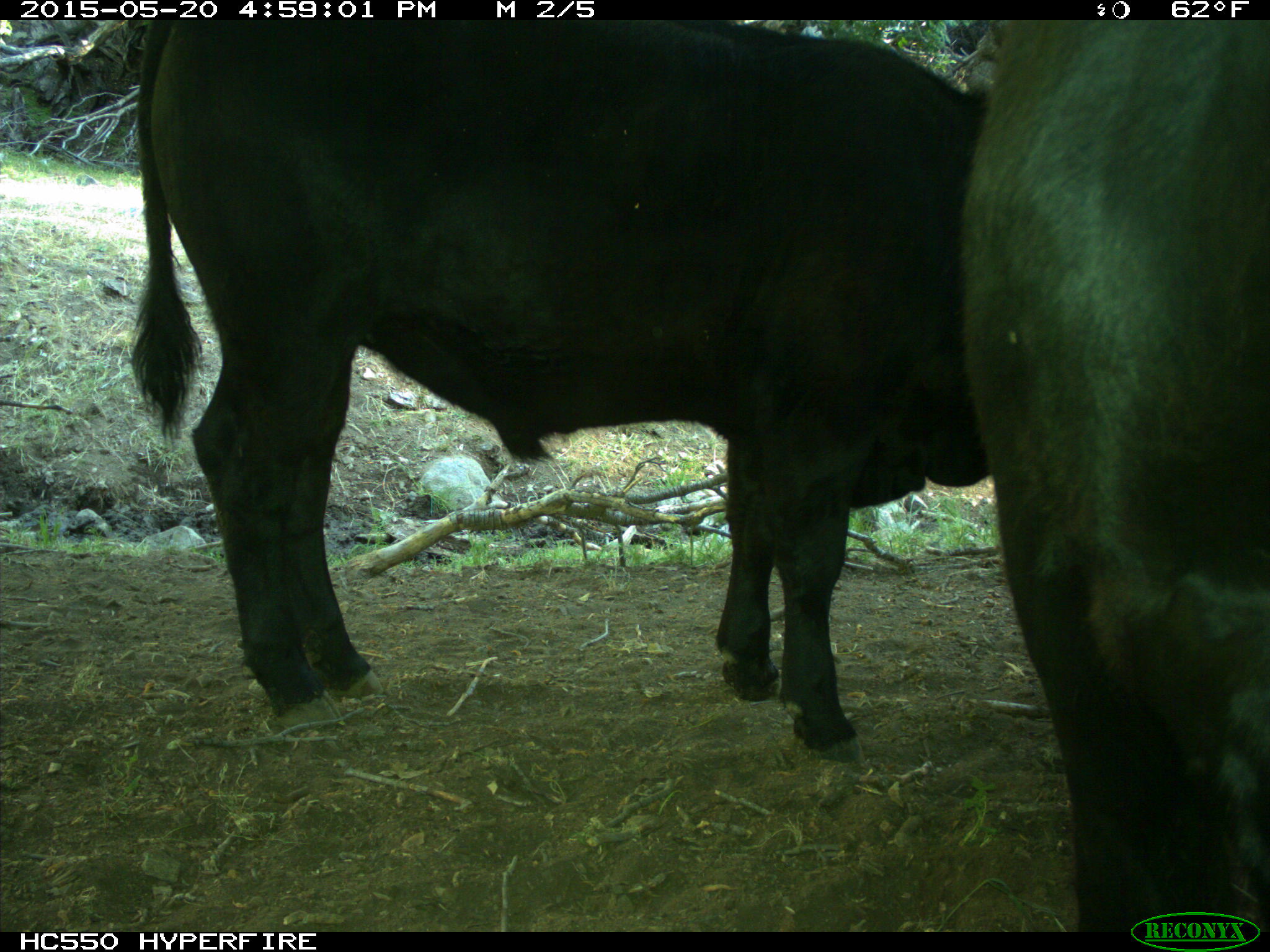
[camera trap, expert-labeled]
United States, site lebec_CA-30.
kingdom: Animalia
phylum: Chordata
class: Mammalia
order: Artiodactyla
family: Bovidae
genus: Bos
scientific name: Bos taurus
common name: domestic cow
Bos taurus (domestic cow).